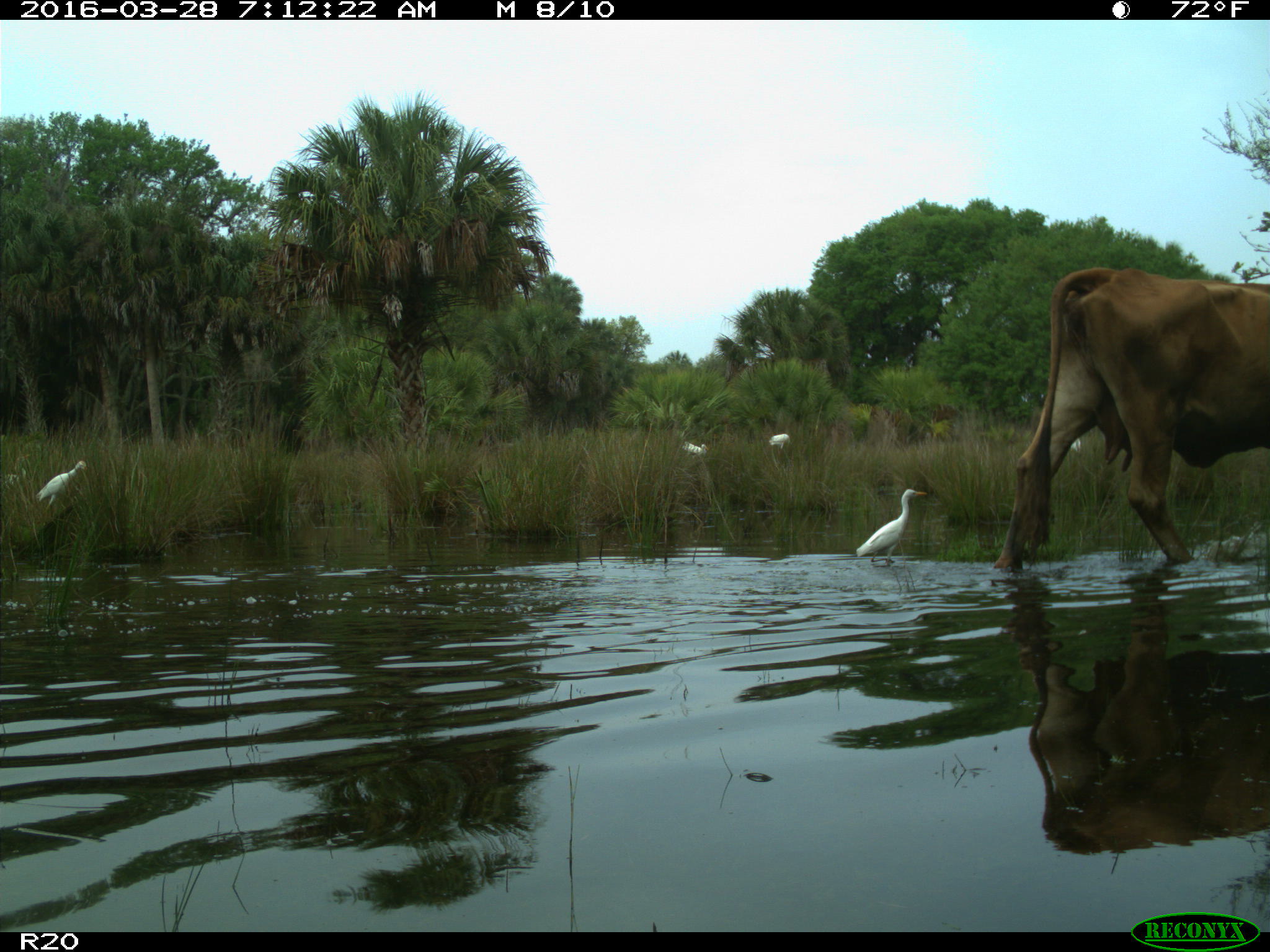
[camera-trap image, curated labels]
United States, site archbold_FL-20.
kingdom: Animalia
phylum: Chordata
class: Mammalia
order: Artiodactyla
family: Bovidae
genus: Bos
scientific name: Bos taurus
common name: domestic cow